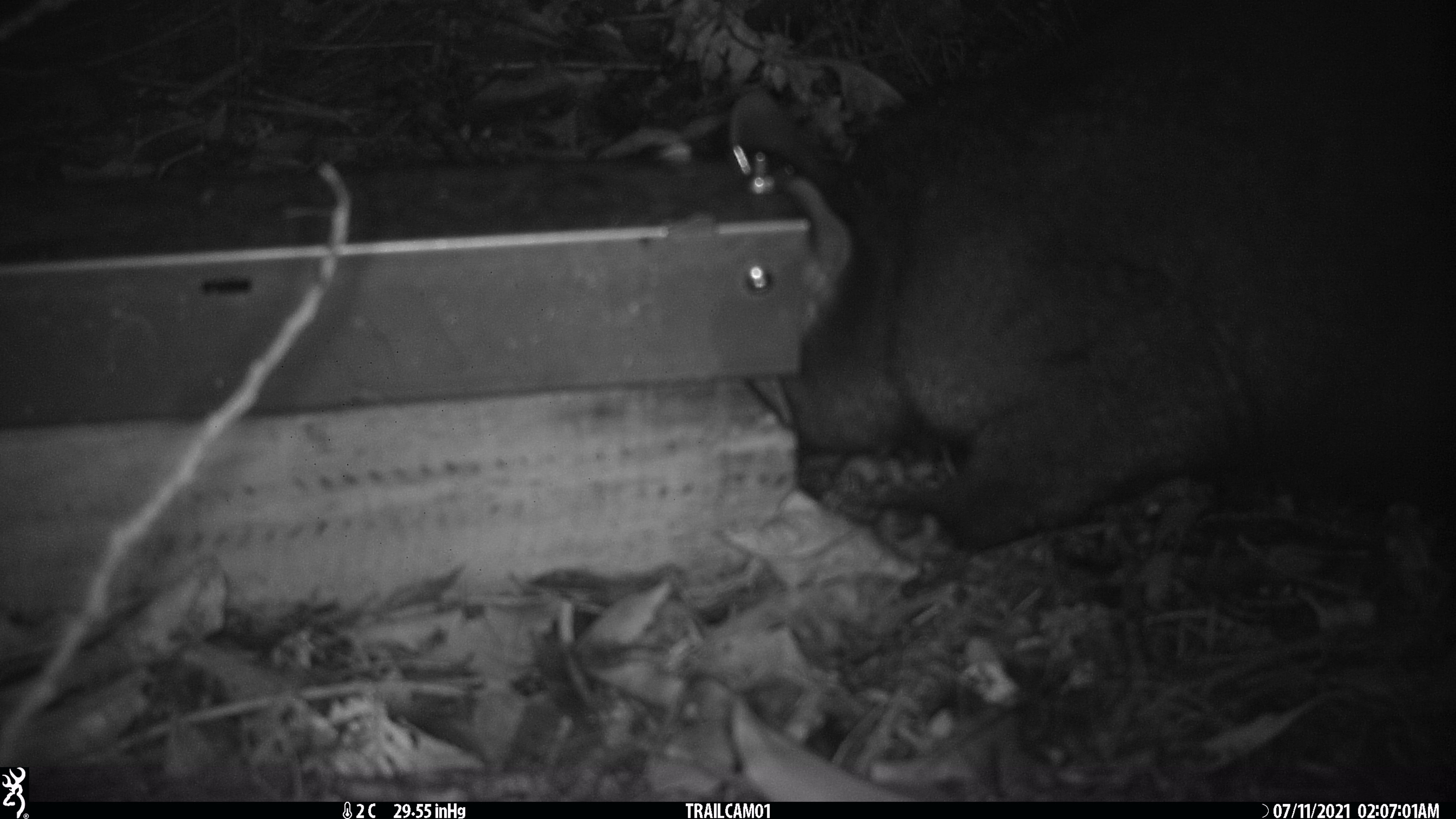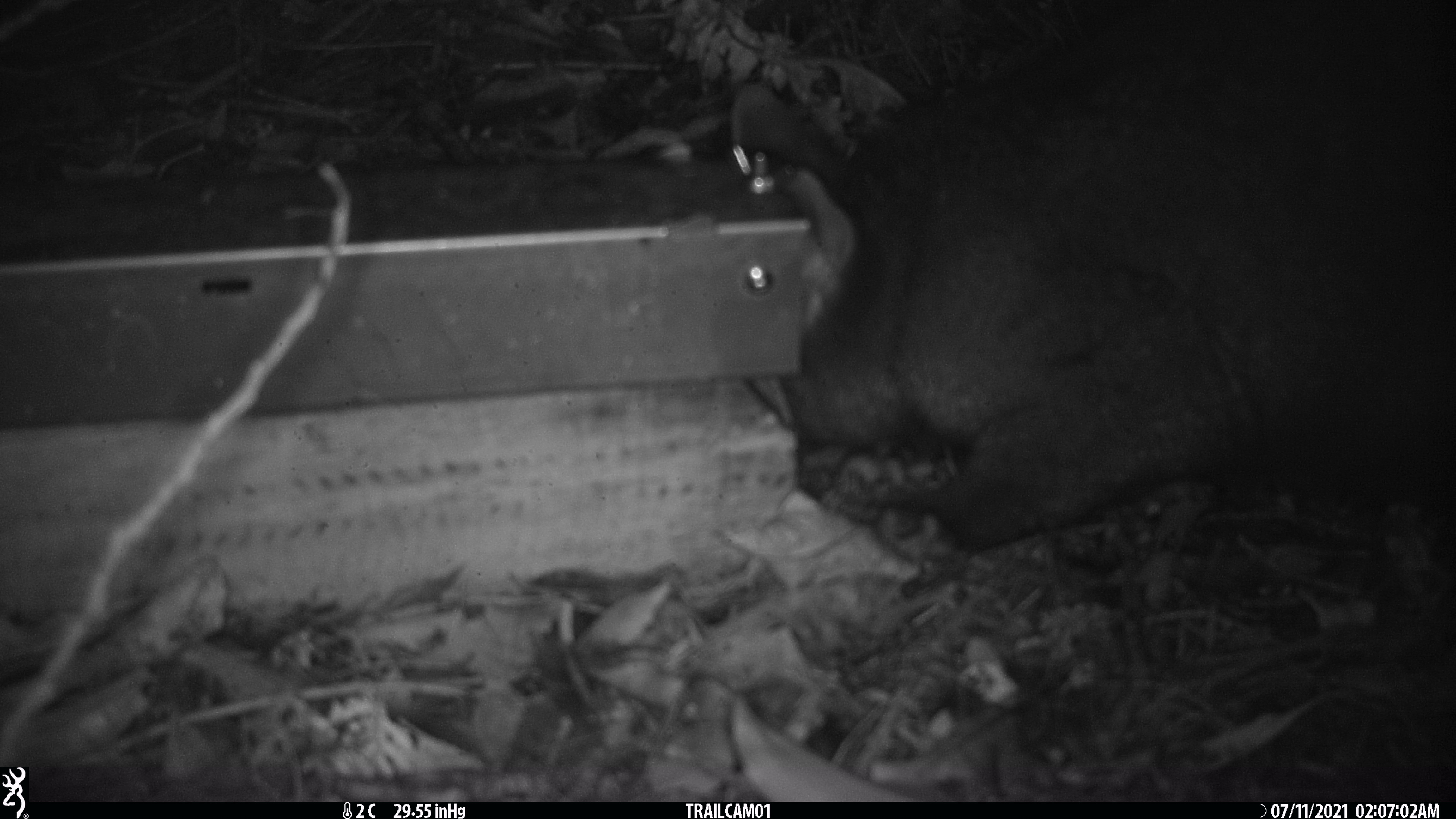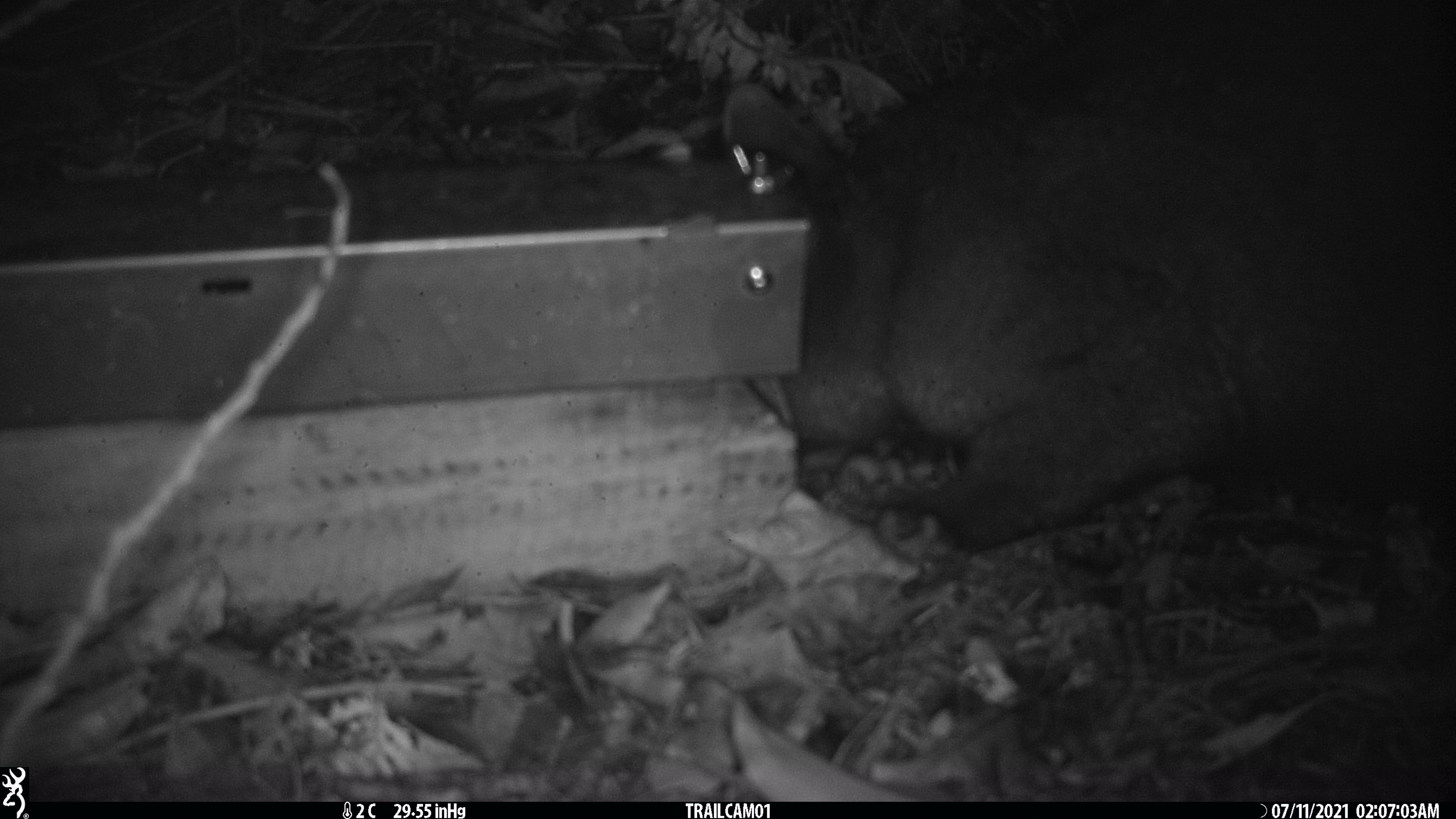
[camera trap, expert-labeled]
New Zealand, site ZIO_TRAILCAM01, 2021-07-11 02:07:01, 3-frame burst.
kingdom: Animalia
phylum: Chordata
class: Mammalia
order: Diprotodontia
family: Phalangeridae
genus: Trichosurus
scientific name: Trichosurus vulpecula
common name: common brushtail possum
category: possum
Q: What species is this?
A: Possum (common brushtail possum) (Trichosurus vulpecula).